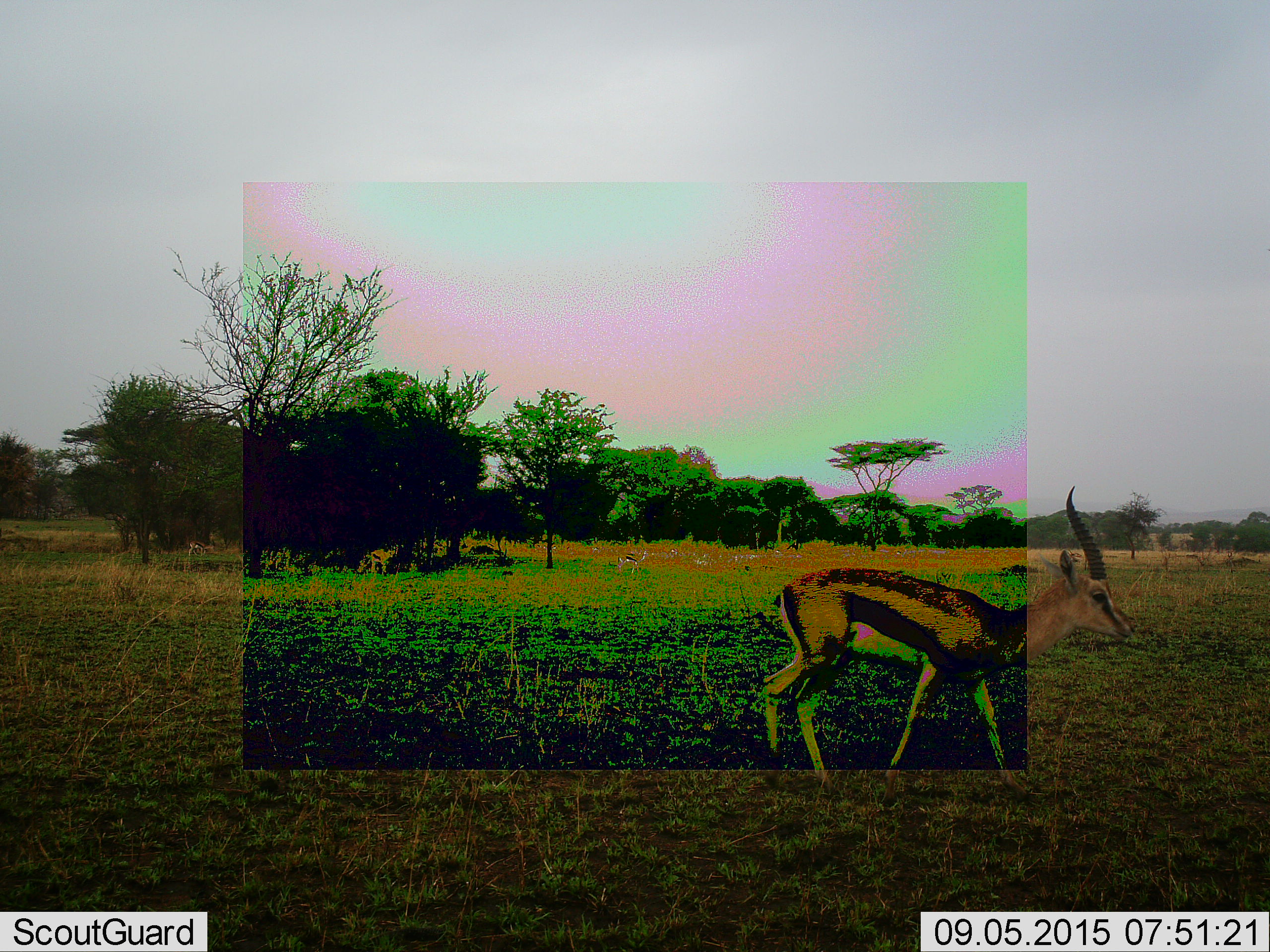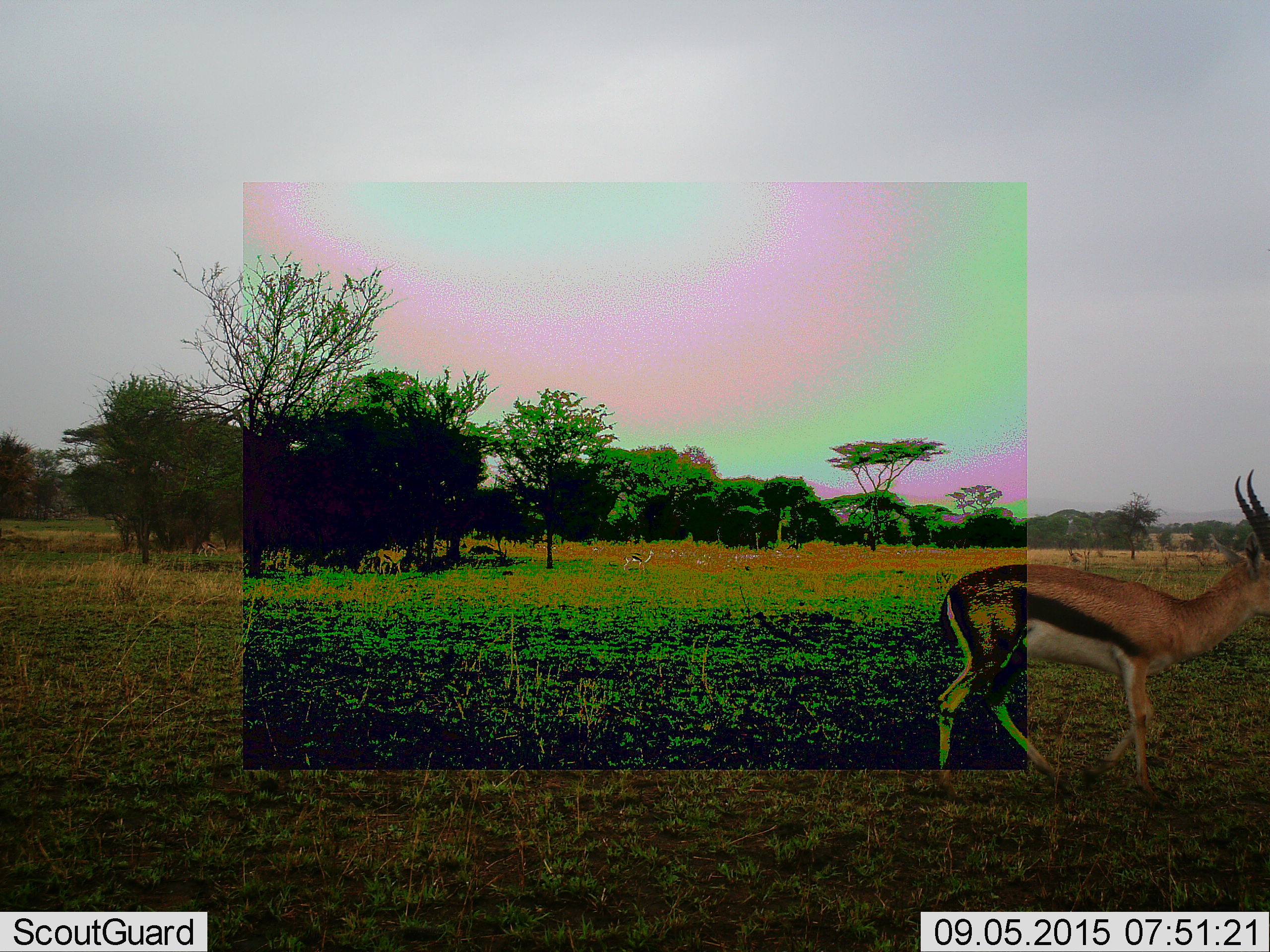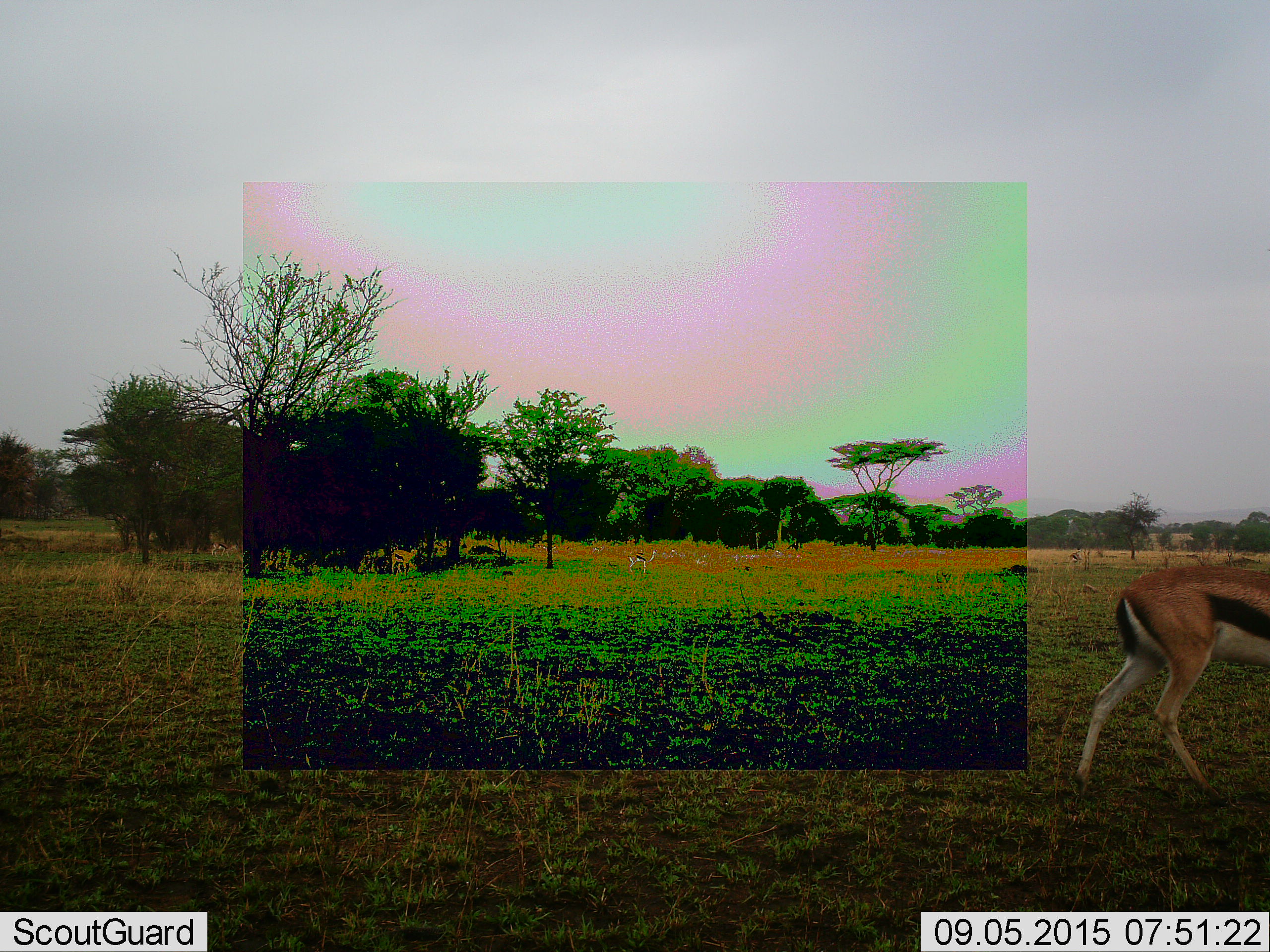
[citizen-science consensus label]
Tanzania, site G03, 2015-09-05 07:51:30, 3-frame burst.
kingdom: Animalia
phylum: Chordata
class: Mammalia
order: Artiodactyla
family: Bovidae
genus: Eudorcas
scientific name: Eudorcas thomsonii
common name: thomson's gazelle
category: gazellethomsons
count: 5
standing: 36%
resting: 7%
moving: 100%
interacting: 0%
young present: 0%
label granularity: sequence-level